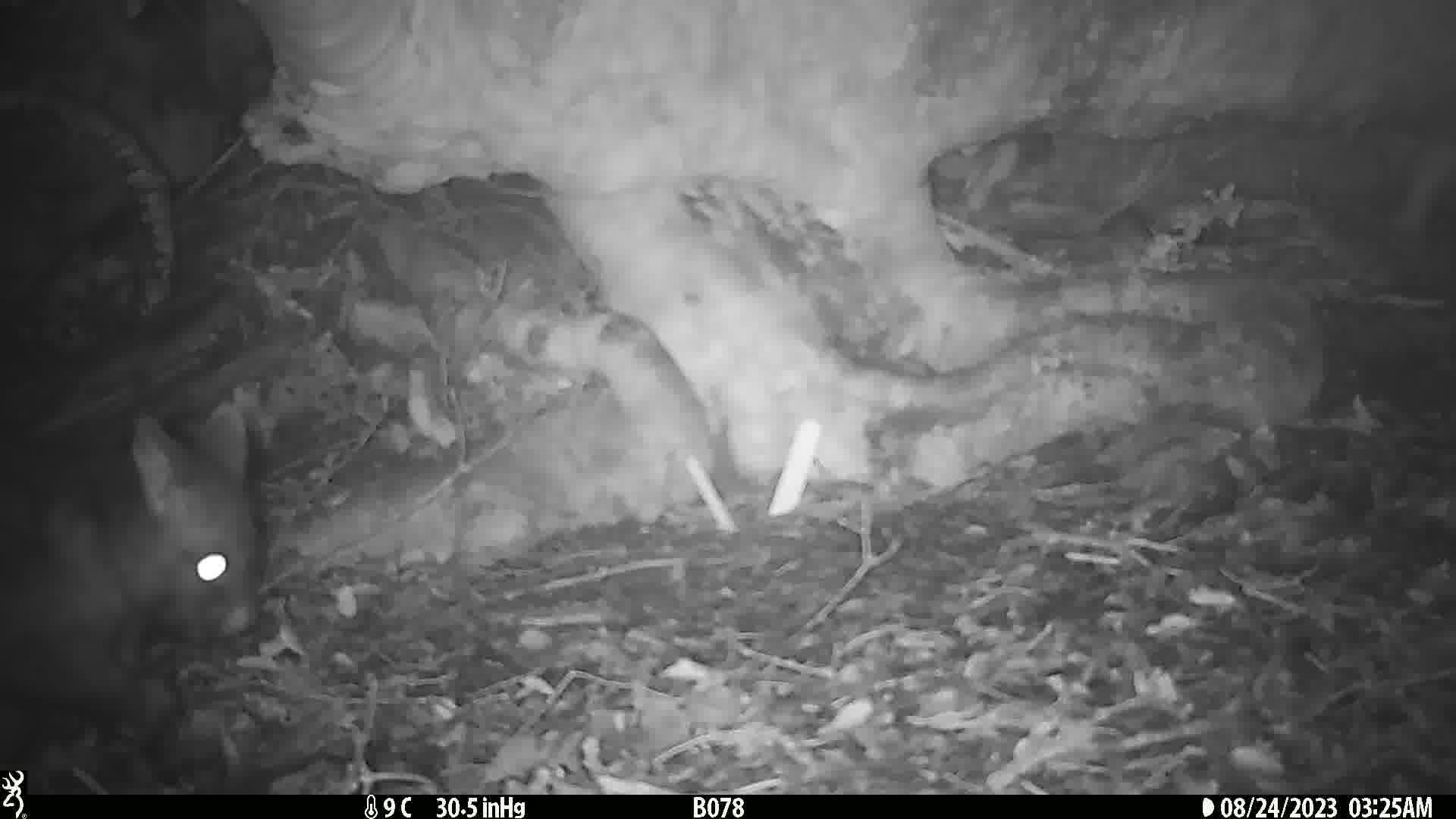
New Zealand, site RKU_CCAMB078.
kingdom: Animalia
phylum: Chordata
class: Mammalia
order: Diprotodontia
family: Phalangeridae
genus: Trichosurus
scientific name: Trichosurus vulpecula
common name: common brushtail possum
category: possum